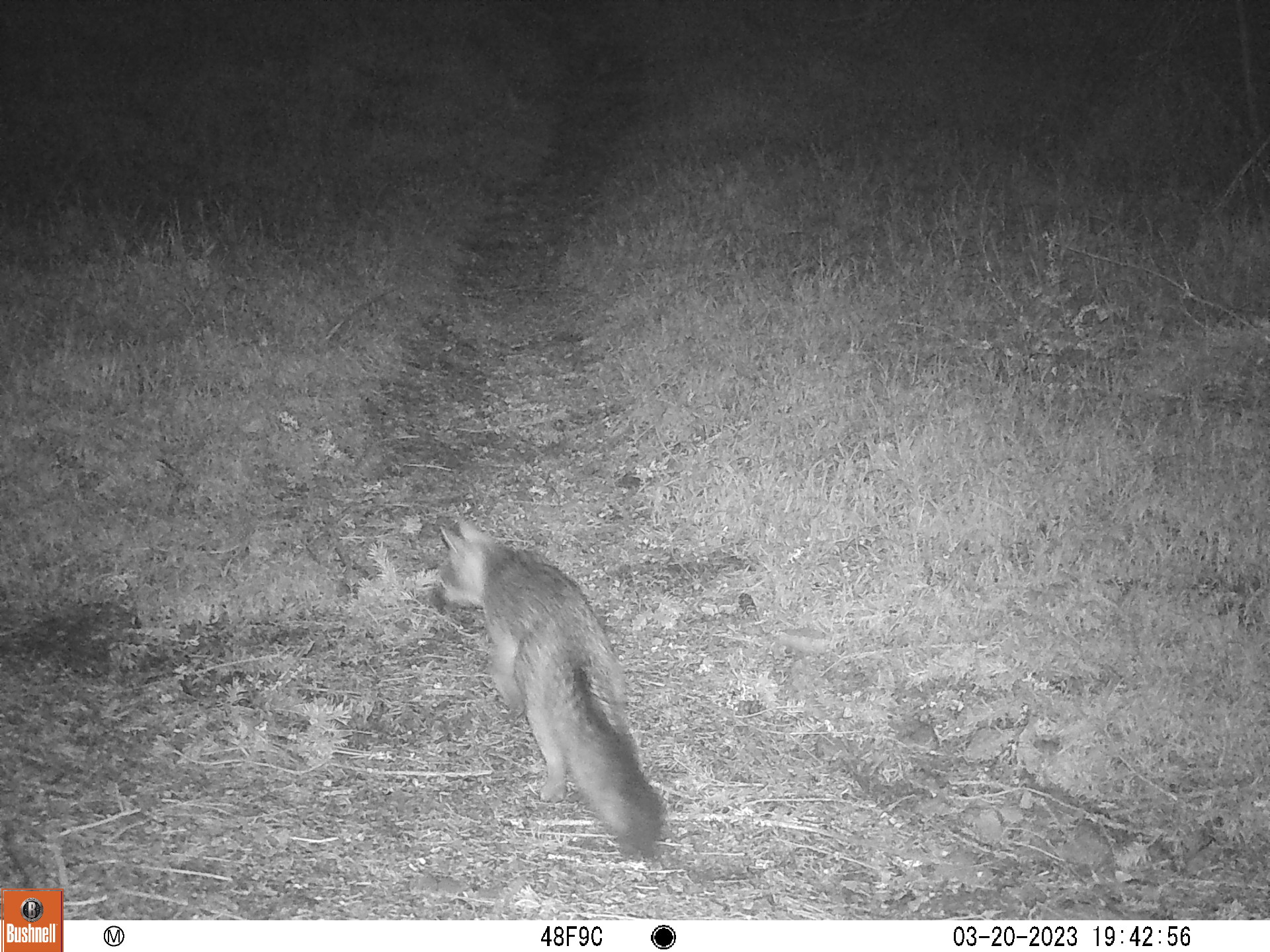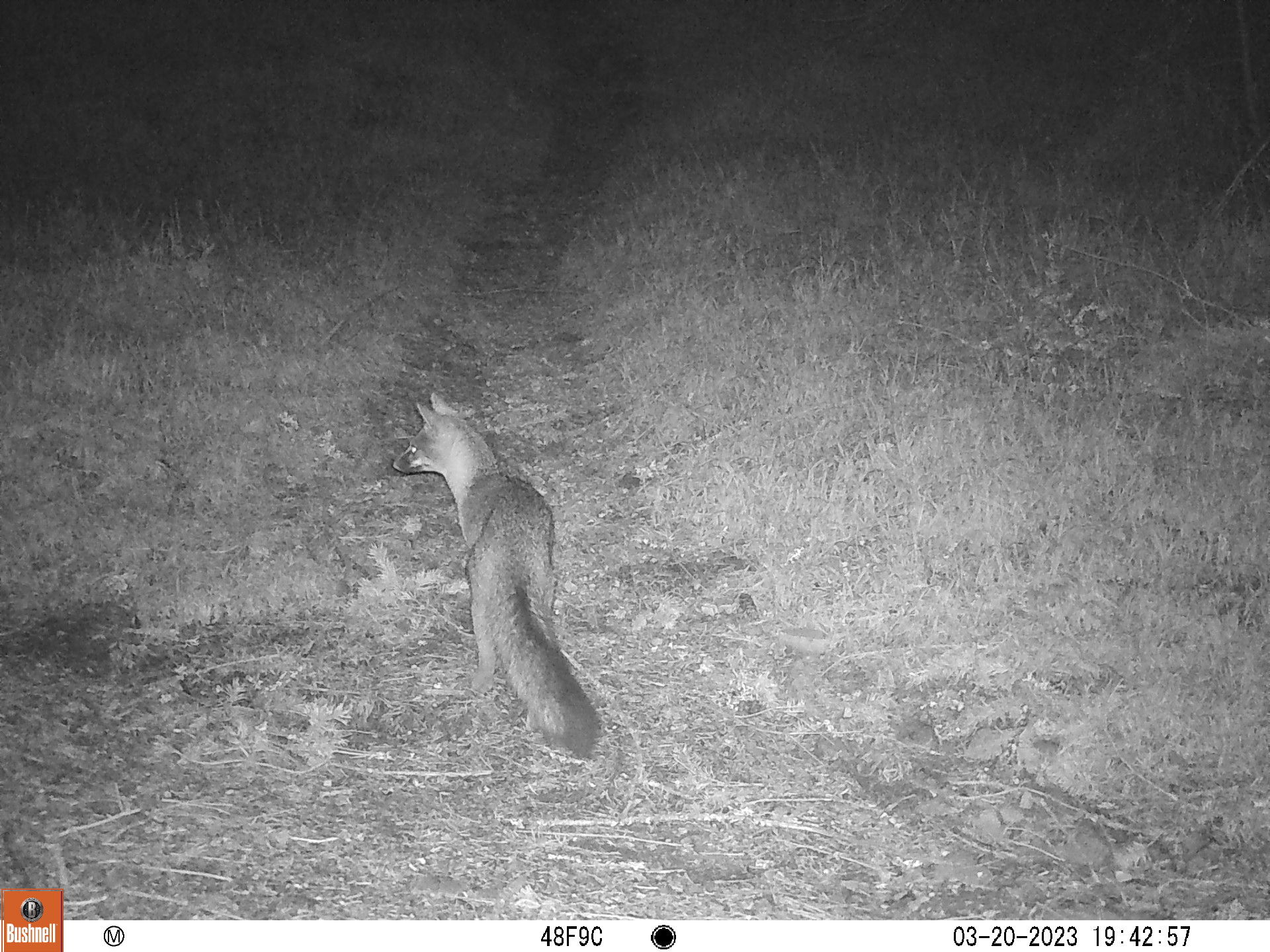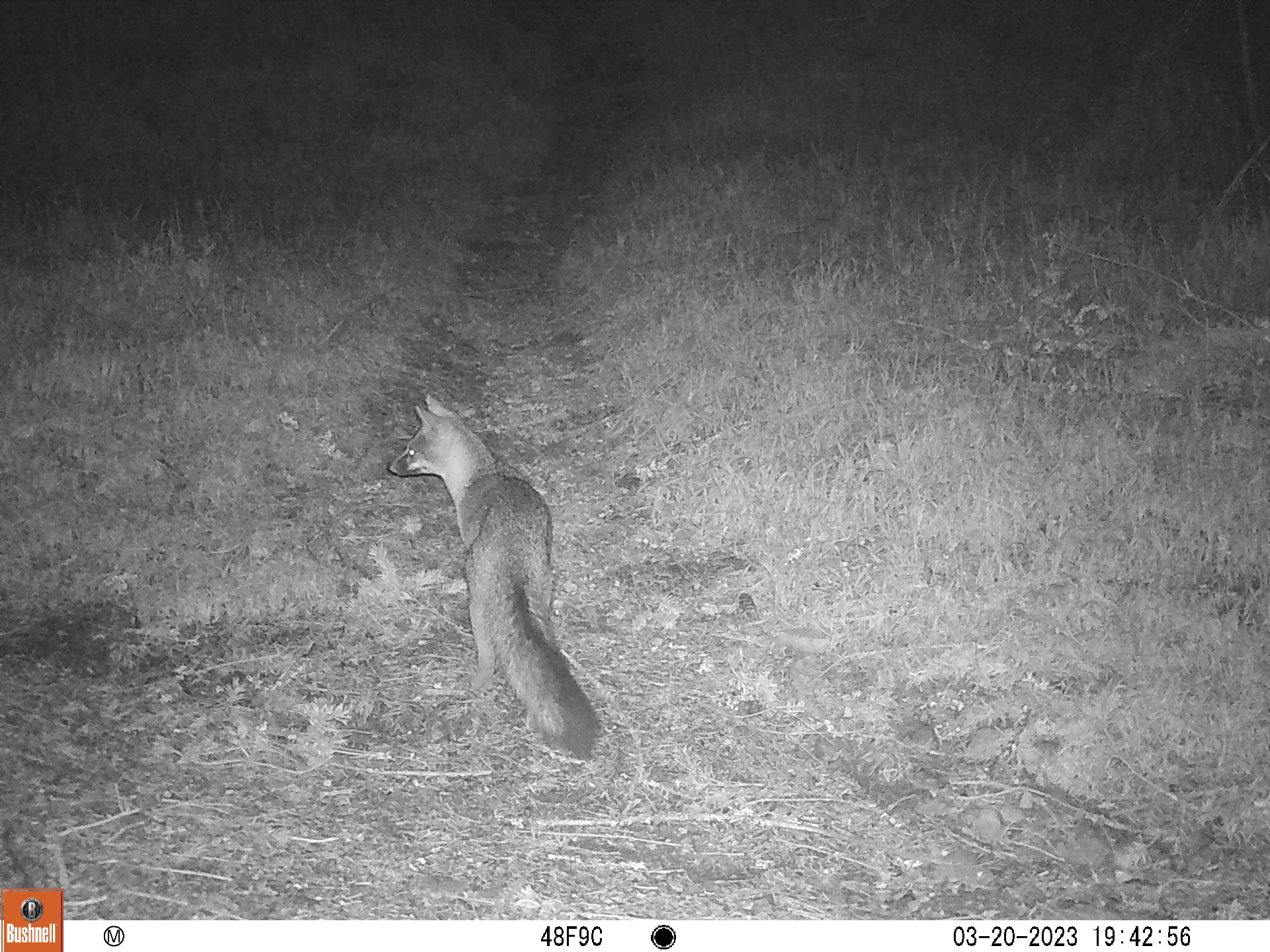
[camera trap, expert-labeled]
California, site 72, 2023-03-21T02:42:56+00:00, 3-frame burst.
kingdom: Animalia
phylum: Chordata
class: Mammalia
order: Carnivora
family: Canidae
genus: Urocyon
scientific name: Urocyon cinereoargenteus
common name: gray fox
Gray fox (Urocyon cinereoargenteus).